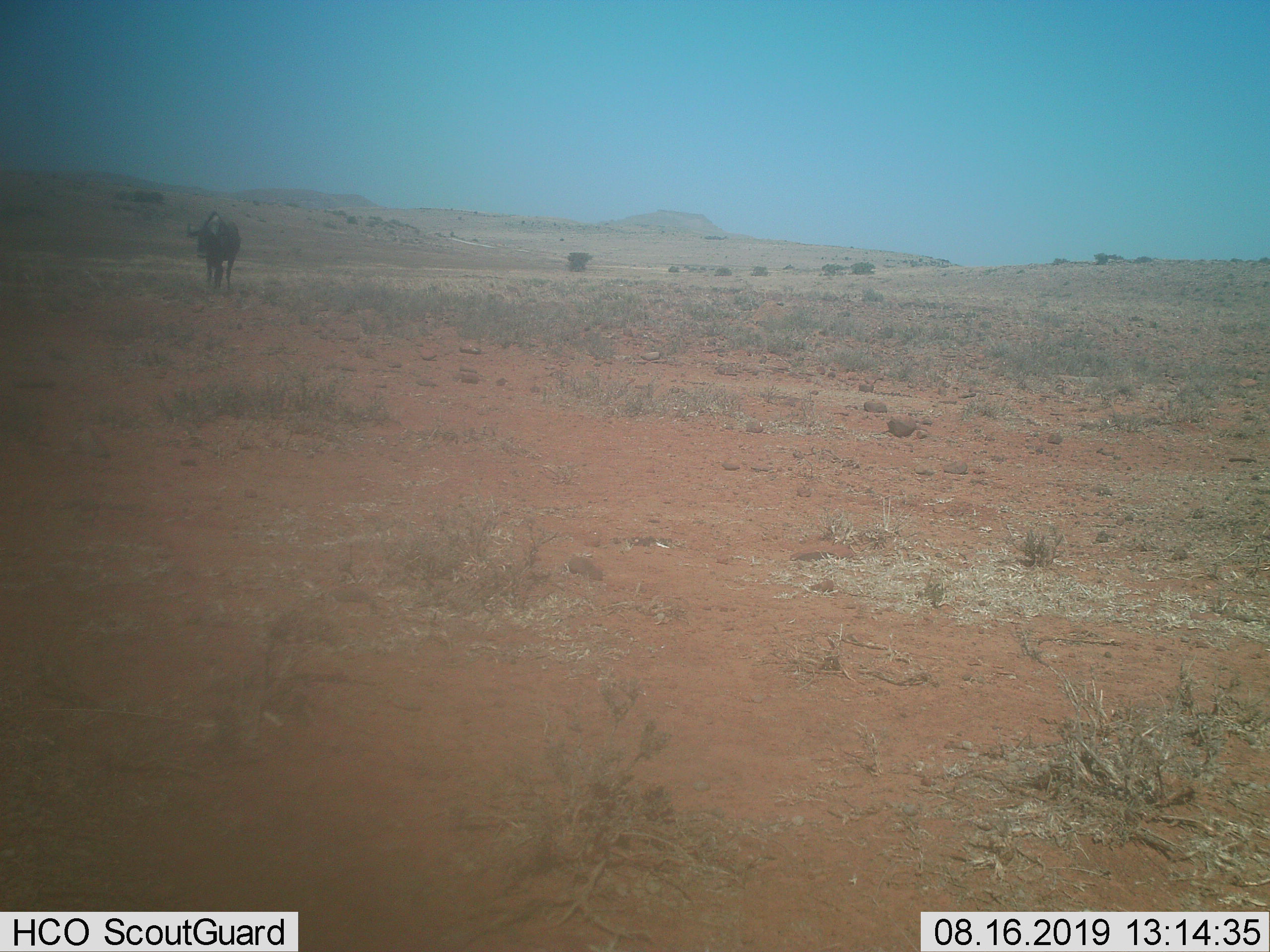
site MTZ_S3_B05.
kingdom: Animalia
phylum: Chordata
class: Mammalia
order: Artiodactyla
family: Bovidae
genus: Connochaetes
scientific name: Connochaetes gnou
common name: black wildebeest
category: wildebeestblack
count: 1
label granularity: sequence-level